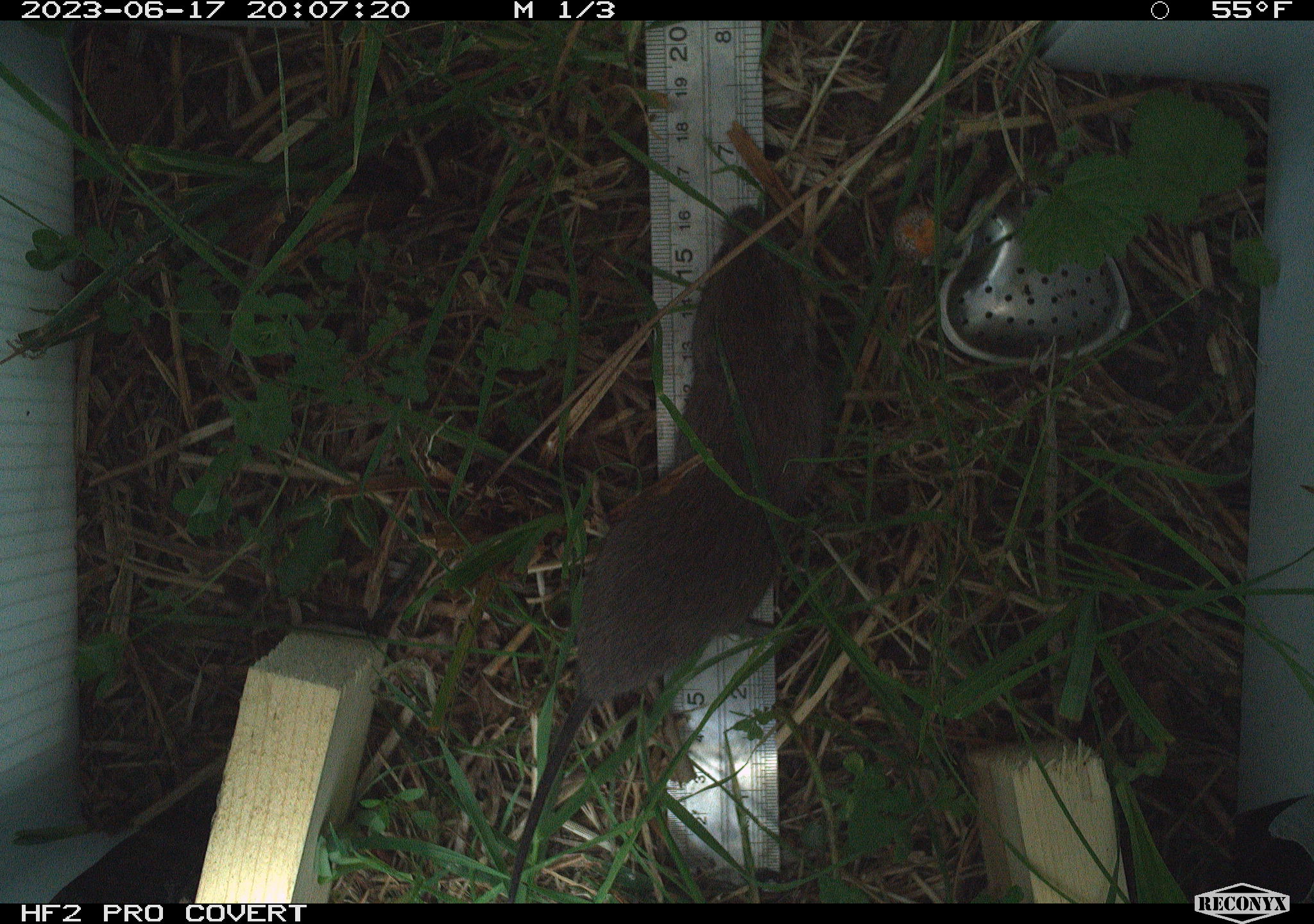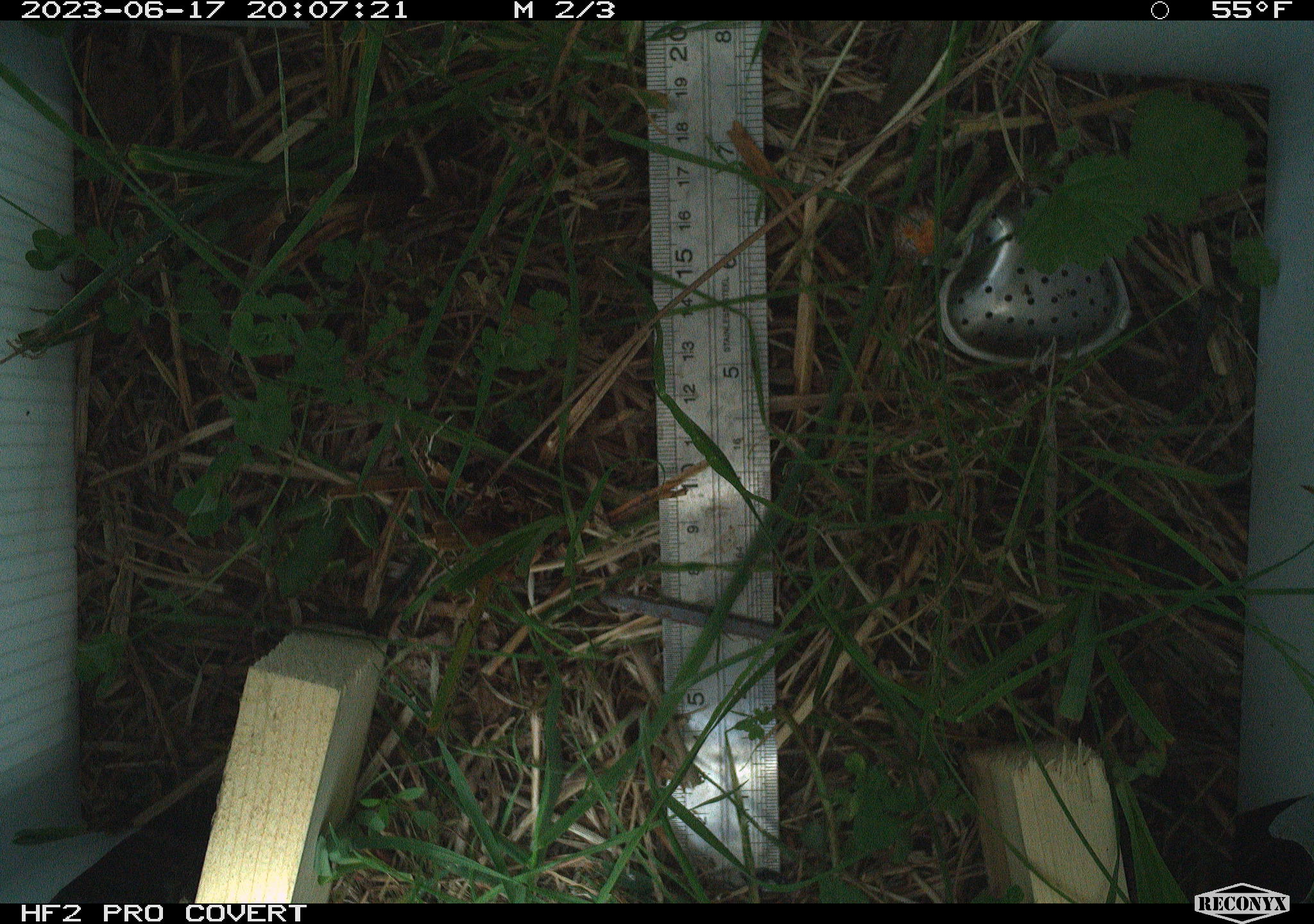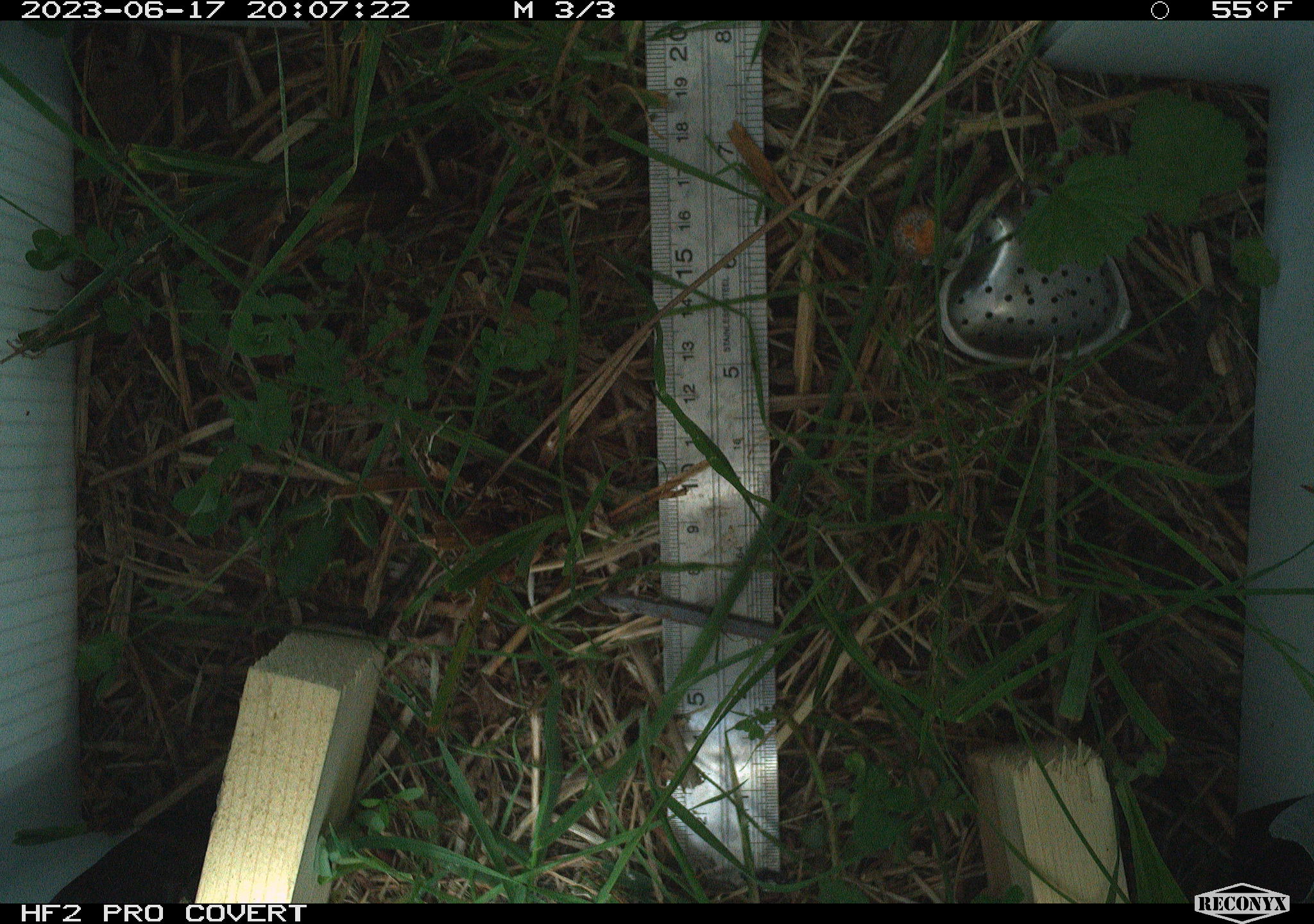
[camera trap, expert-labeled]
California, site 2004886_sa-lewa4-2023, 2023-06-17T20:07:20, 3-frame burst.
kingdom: Animalia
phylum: Chordata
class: Mammalia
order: Rodentia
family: Cricetidae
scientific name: Cricetidae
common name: hamsters, voles, lemmings, and allies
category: cricetidae family